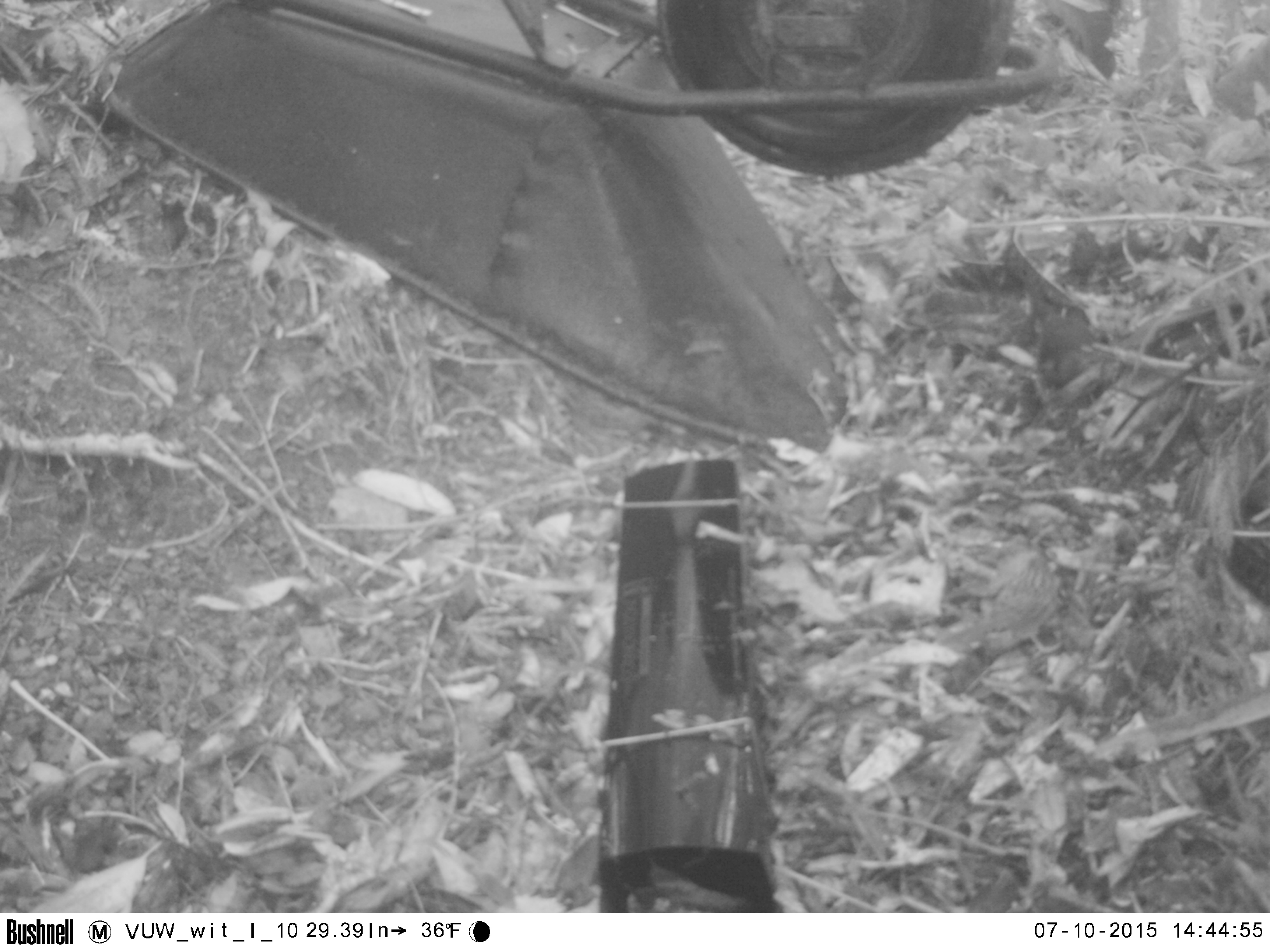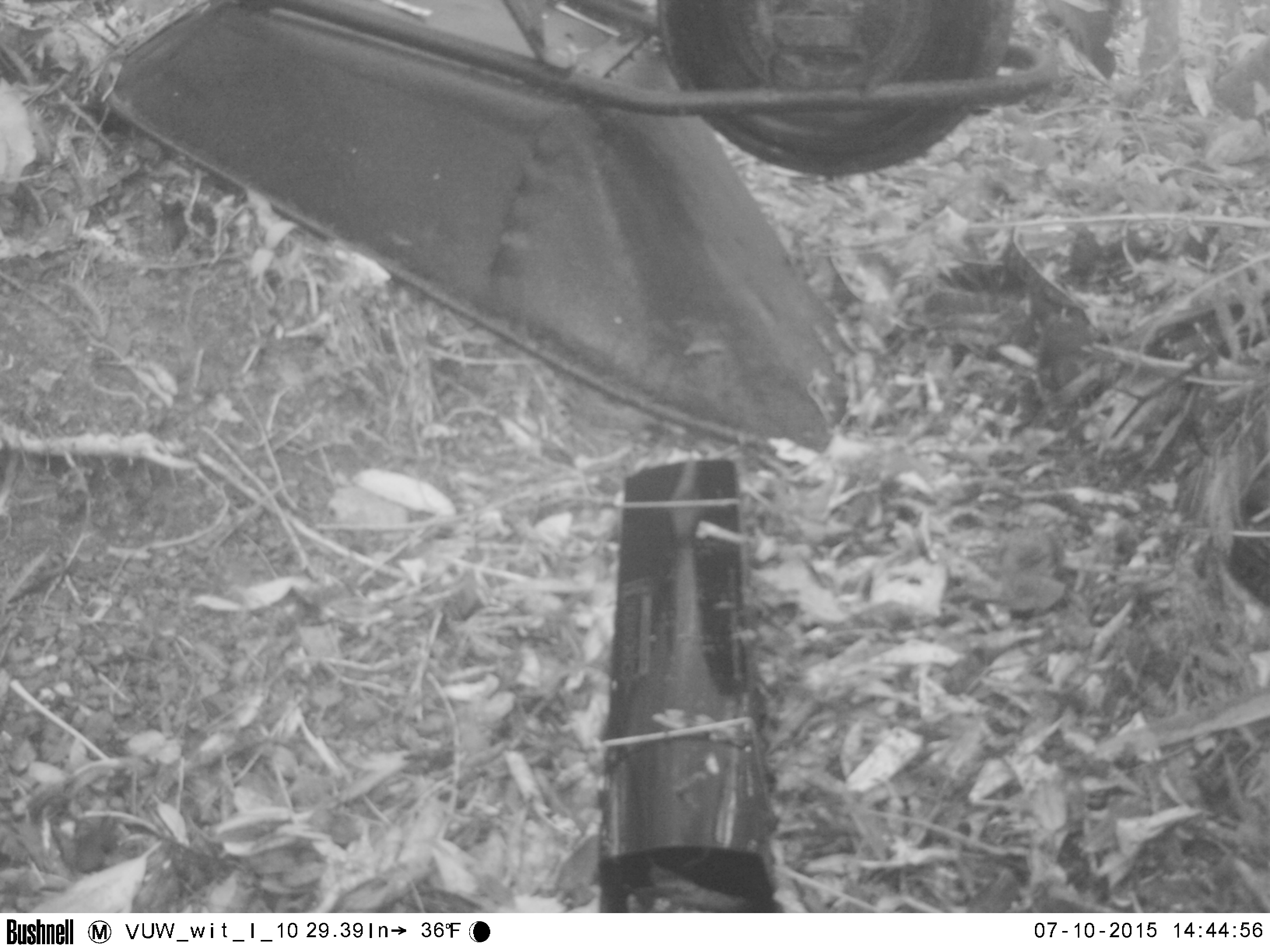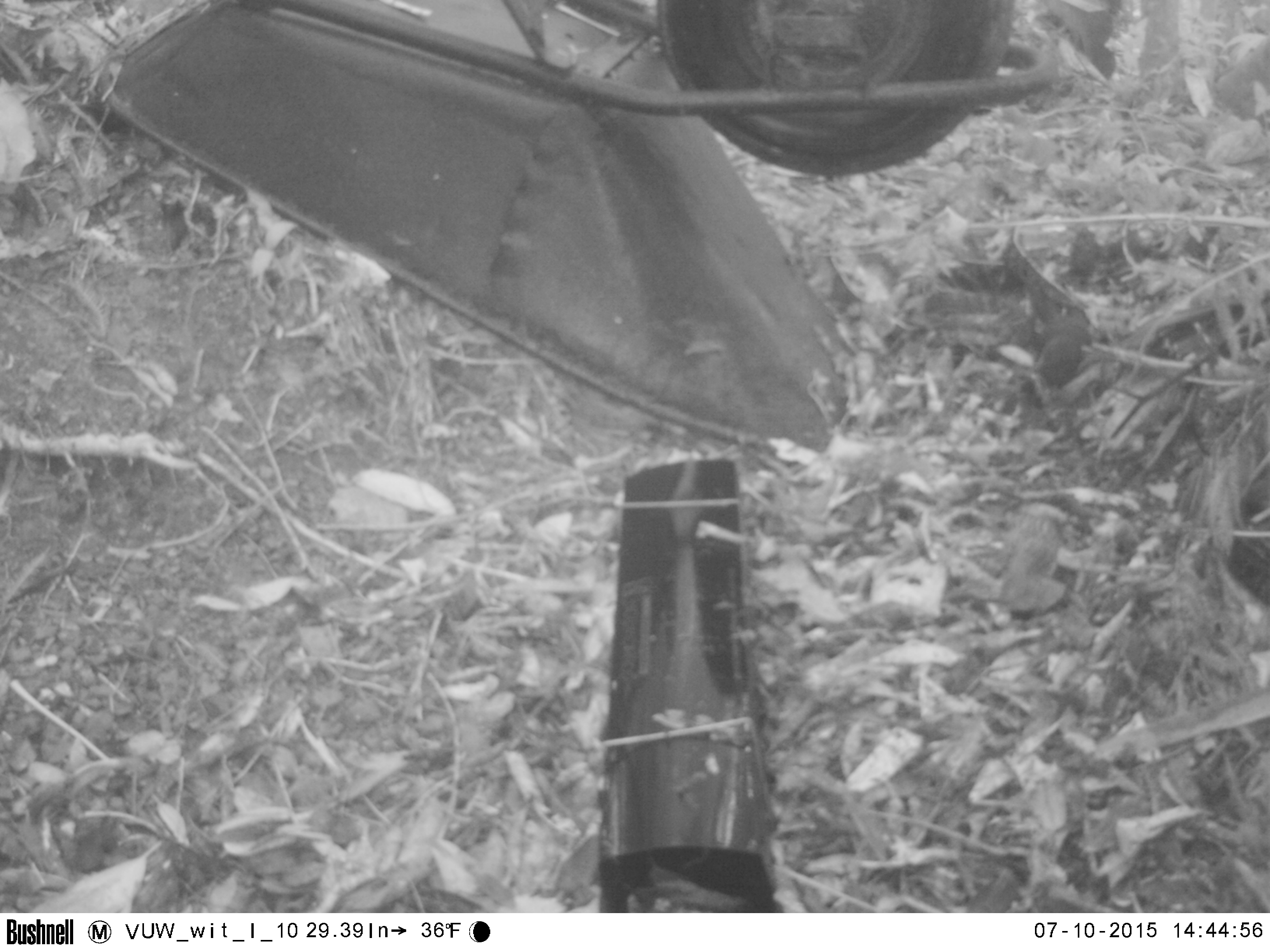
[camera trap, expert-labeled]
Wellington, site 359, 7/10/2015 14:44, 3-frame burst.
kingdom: Animalia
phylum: Chordata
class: Aves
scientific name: Aves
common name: bird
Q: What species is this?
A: Bird (Aves).